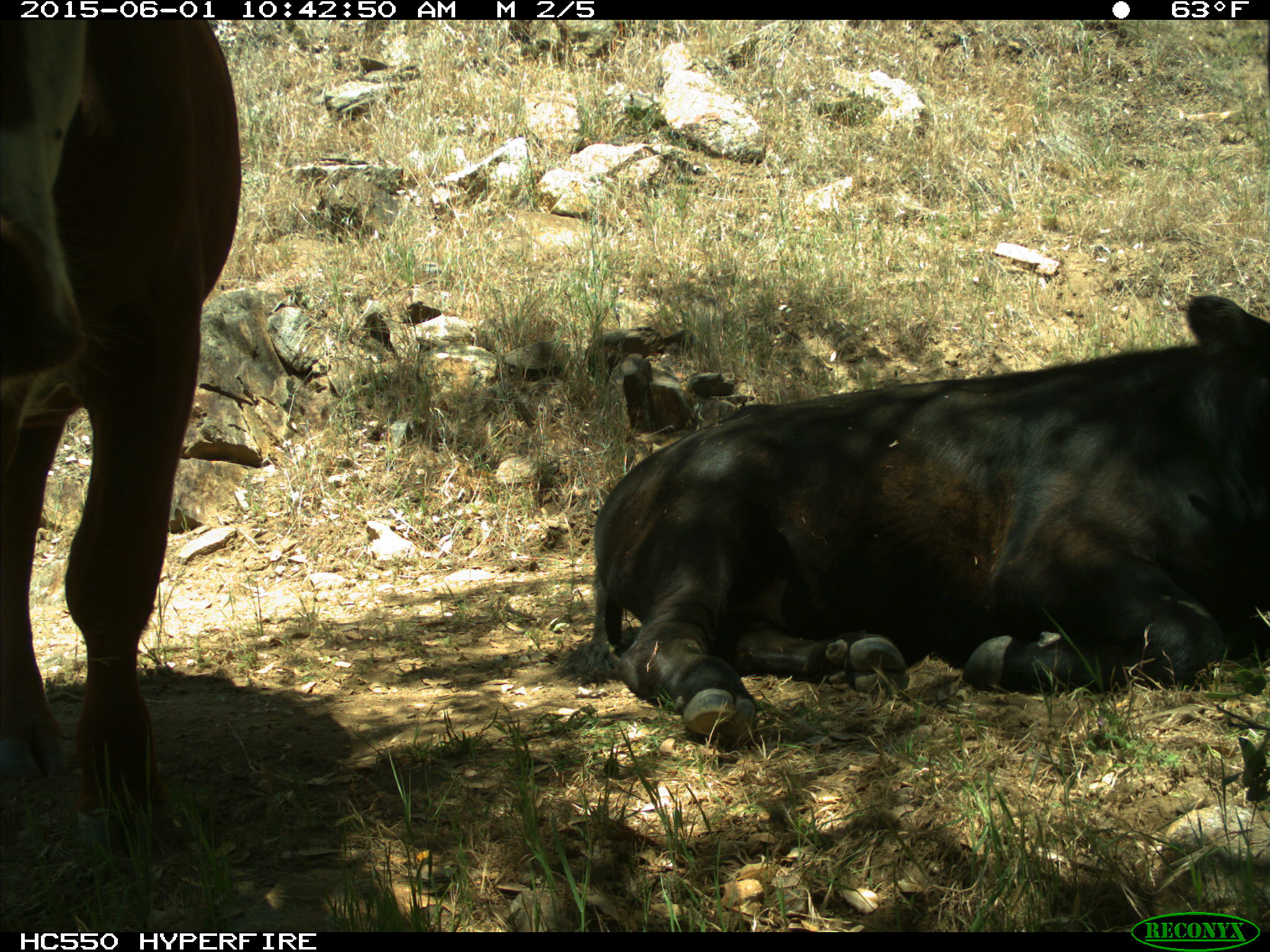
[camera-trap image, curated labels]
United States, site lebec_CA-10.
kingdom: Animalia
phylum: Chordata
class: Mammalia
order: Artiodactyla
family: Bovidae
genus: Bos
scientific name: Bos taurus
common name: domestic cow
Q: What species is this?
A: Bos taurus (domestic cow).